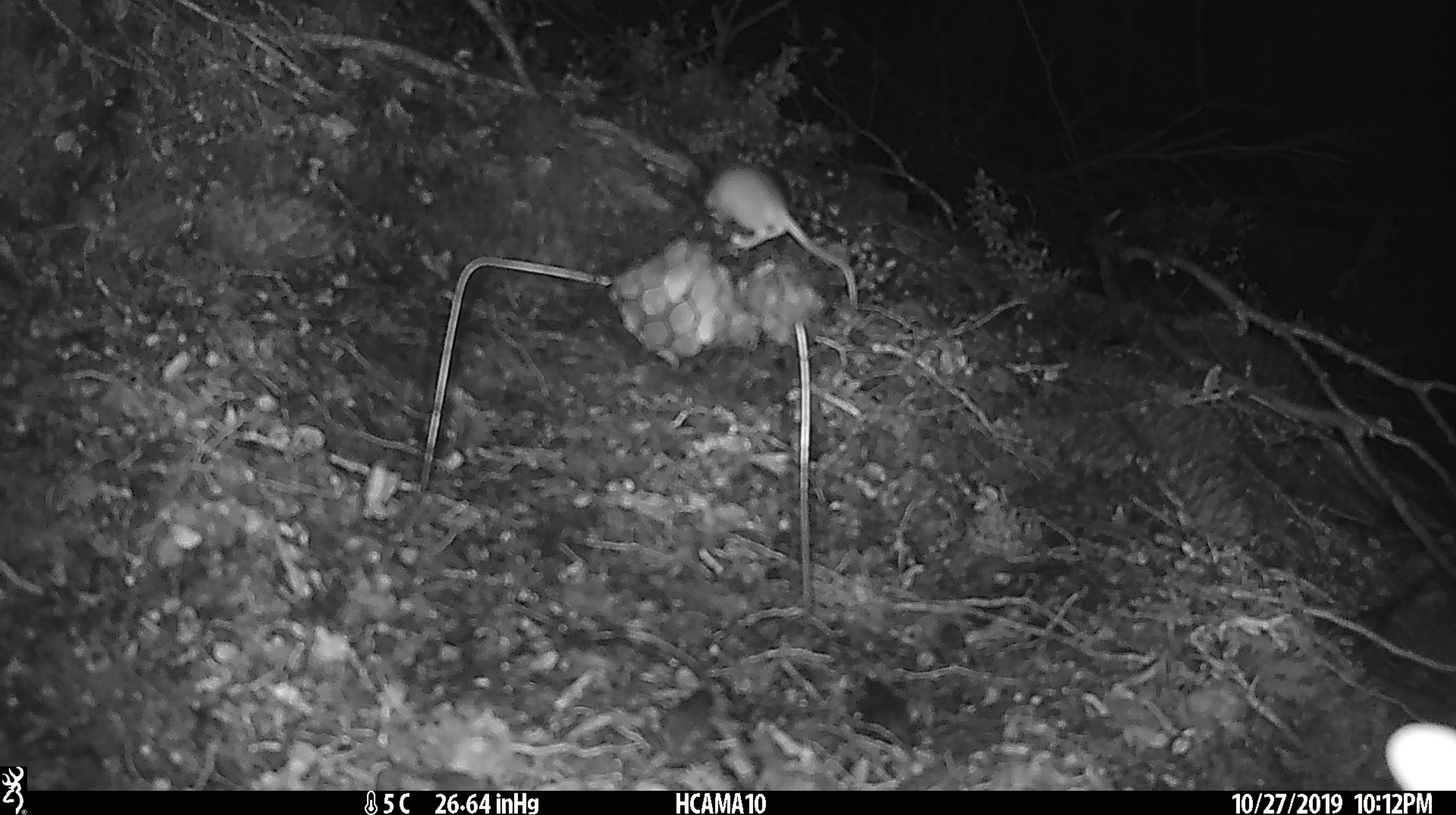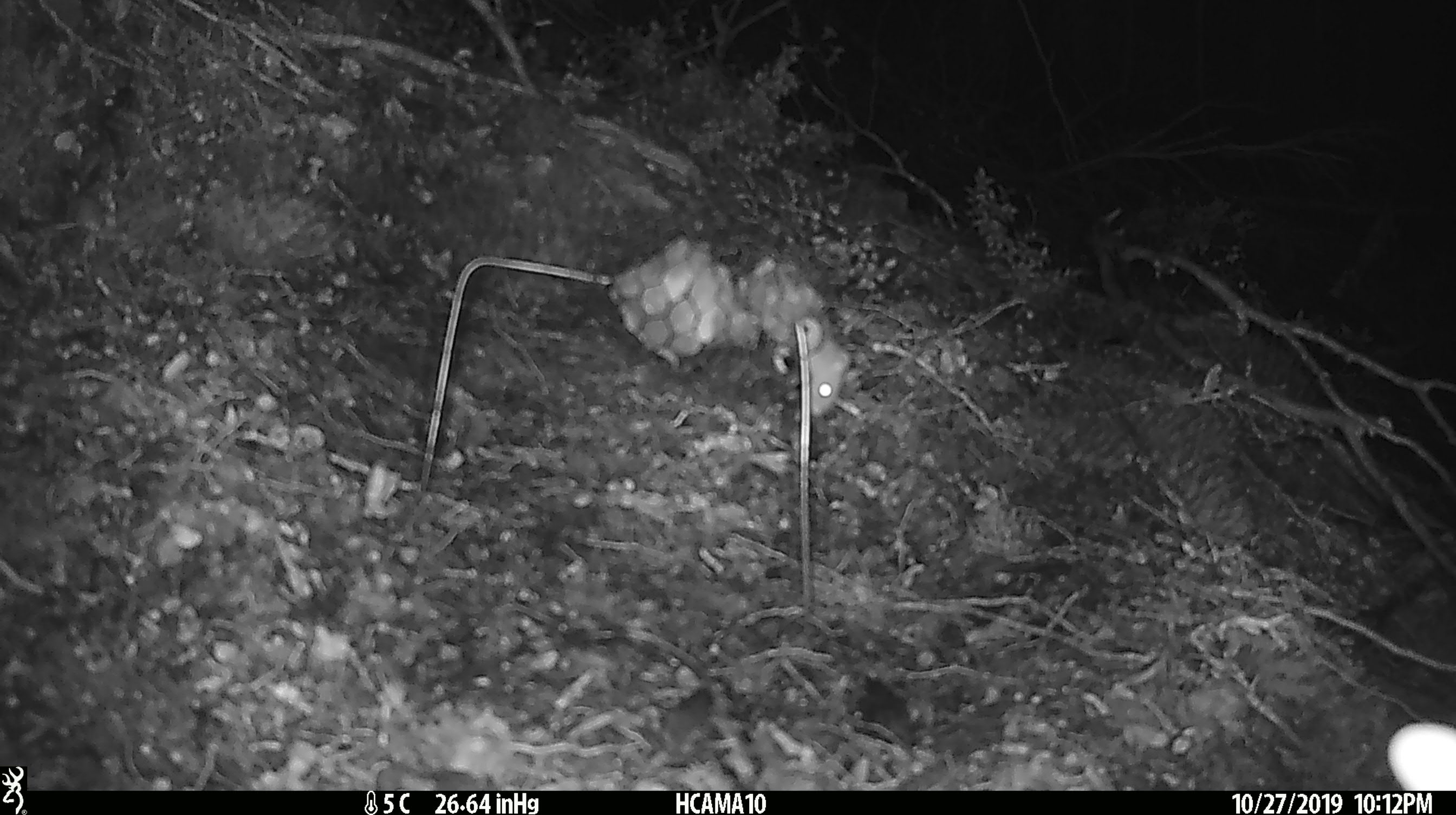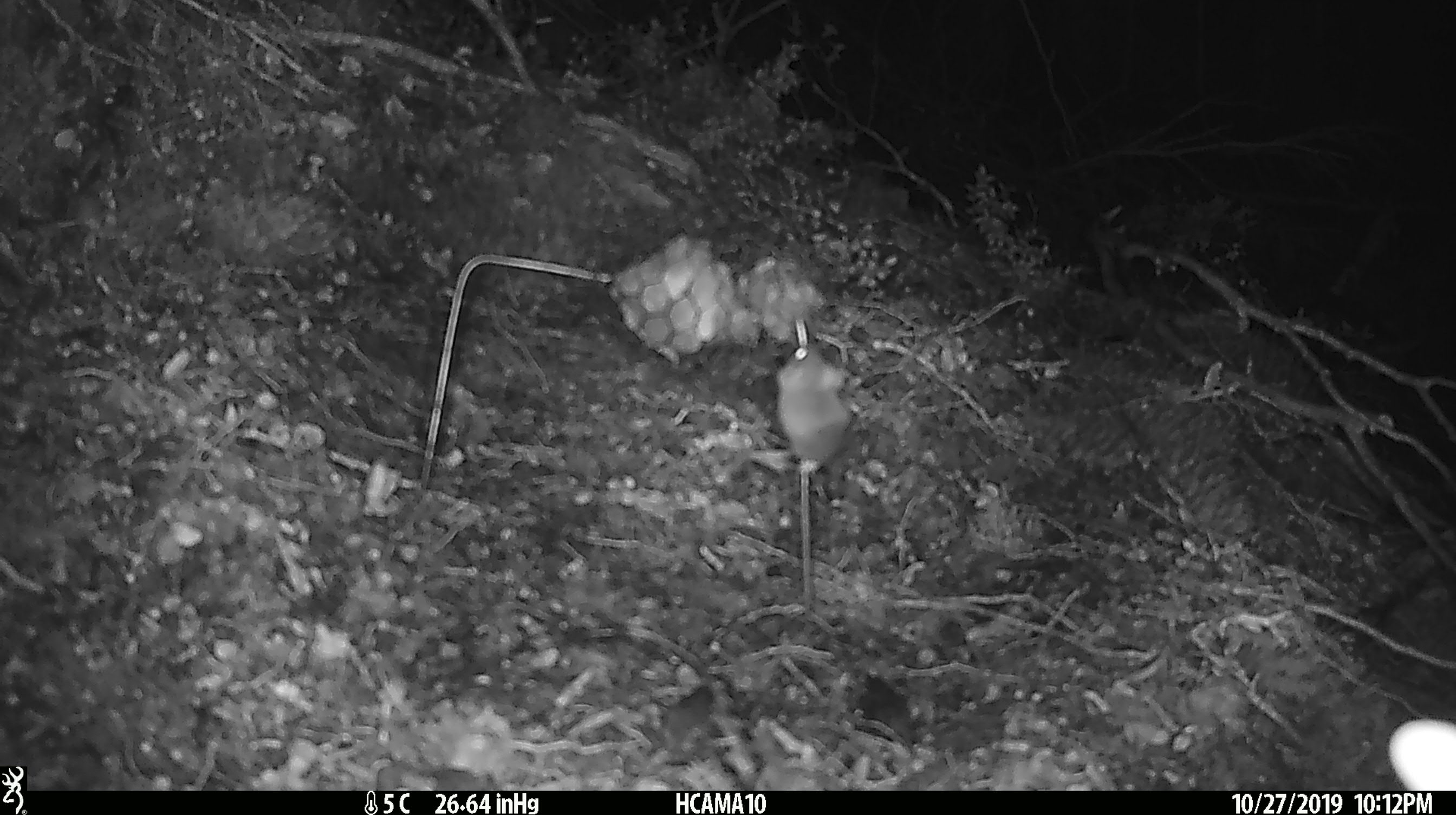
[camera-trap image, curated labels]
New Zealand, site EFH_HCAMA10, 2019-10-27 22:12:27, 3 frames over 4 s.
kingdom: Animalia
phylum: Chordata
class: Mammalia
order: Rodentia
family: Muridae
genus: Mus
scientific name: Mus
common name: mouse